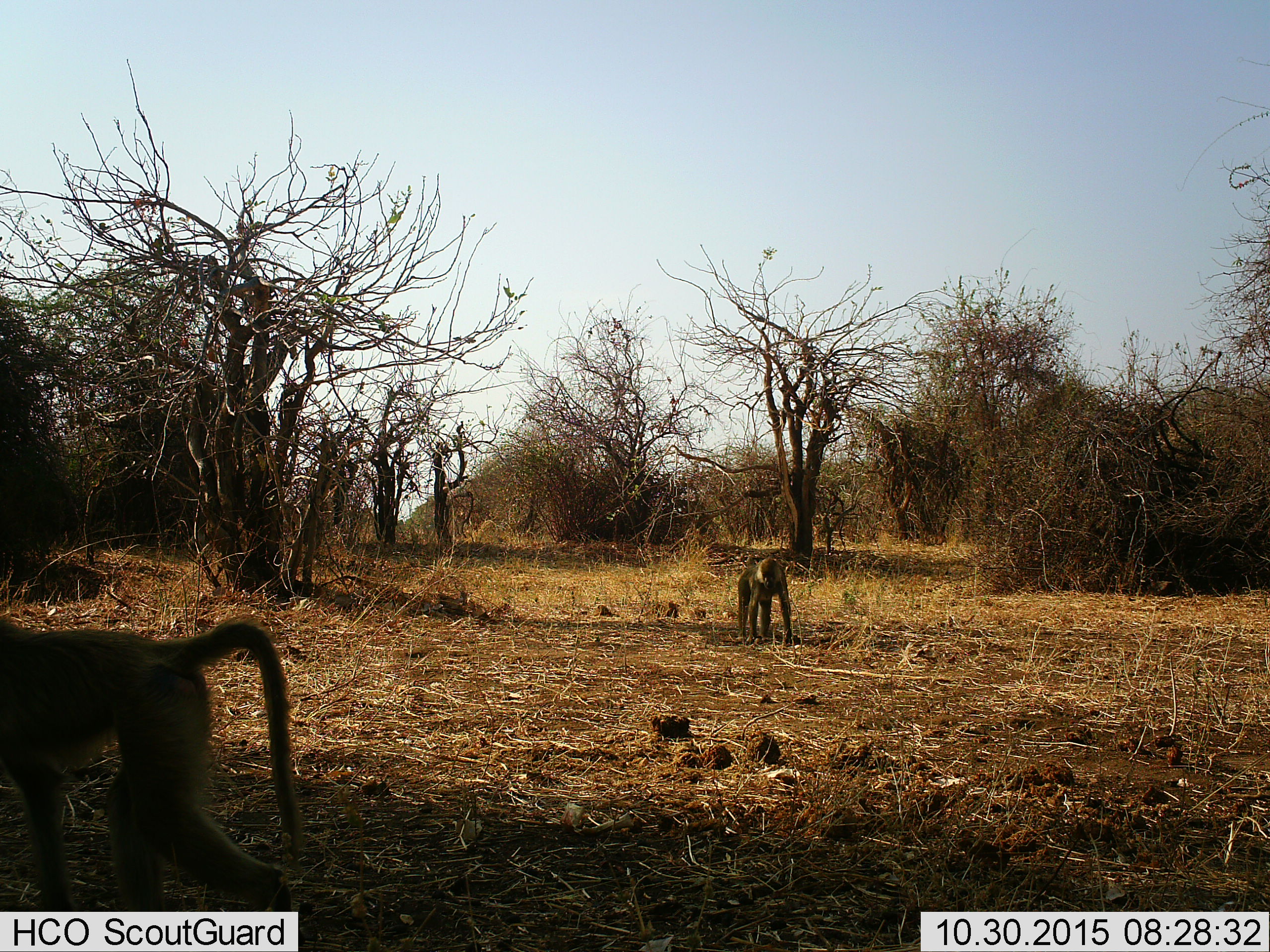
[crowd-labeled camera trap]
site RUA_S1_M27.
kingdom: Animalia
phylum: Chordata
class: Mammalia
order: Primates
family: Cercopithecidae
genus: Papio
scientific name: Papio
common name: baboon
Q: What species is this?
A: Baboon (Papio).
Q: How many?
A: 2.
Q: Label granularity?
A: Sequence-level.